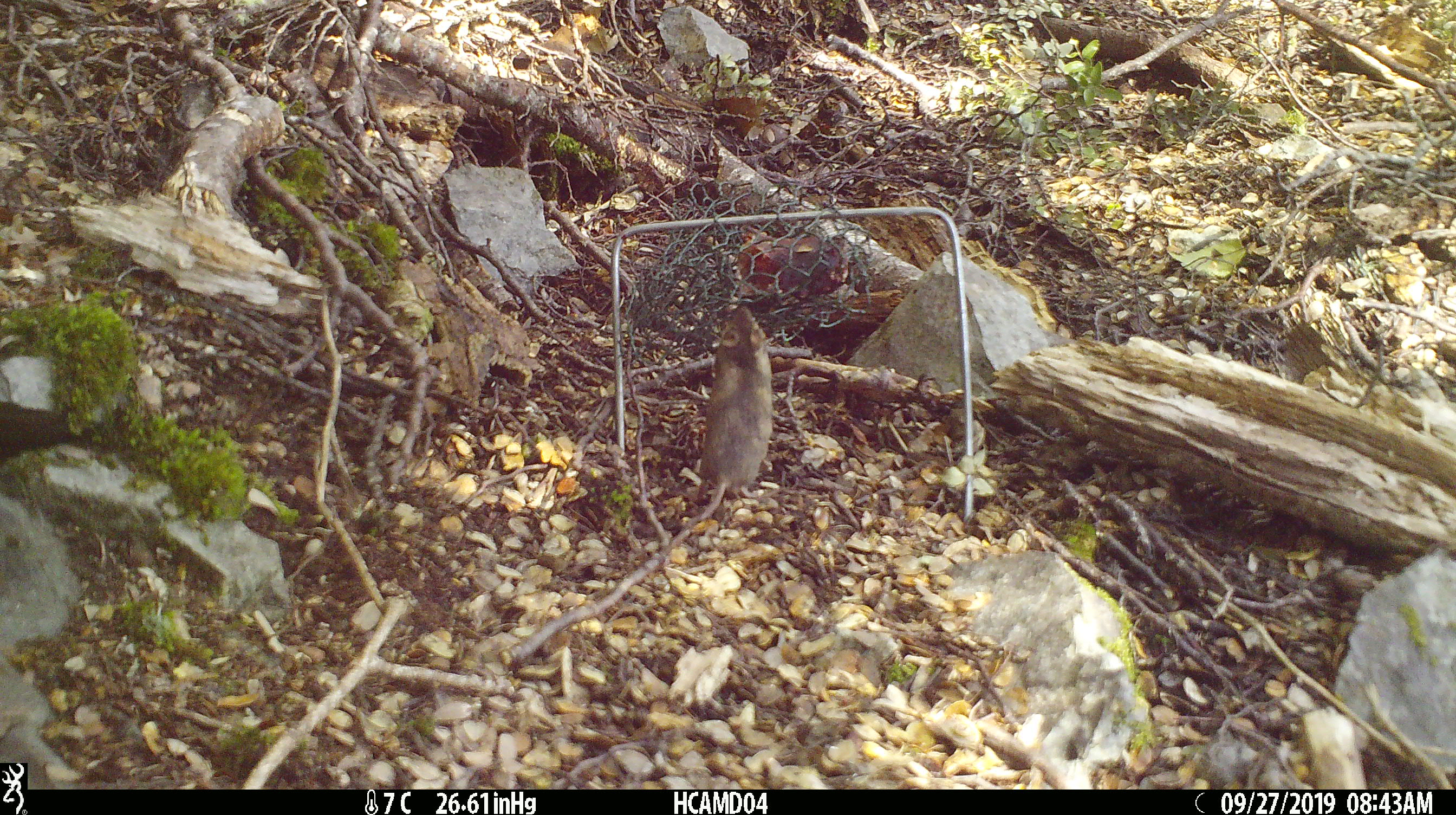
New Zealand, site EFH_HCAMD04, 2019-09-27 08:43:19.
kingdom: Animalia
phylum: Chordata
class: Mammalia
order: Rodentia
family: Muridae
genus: Mus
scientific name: Mus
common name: mouse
Mouse (Mus).